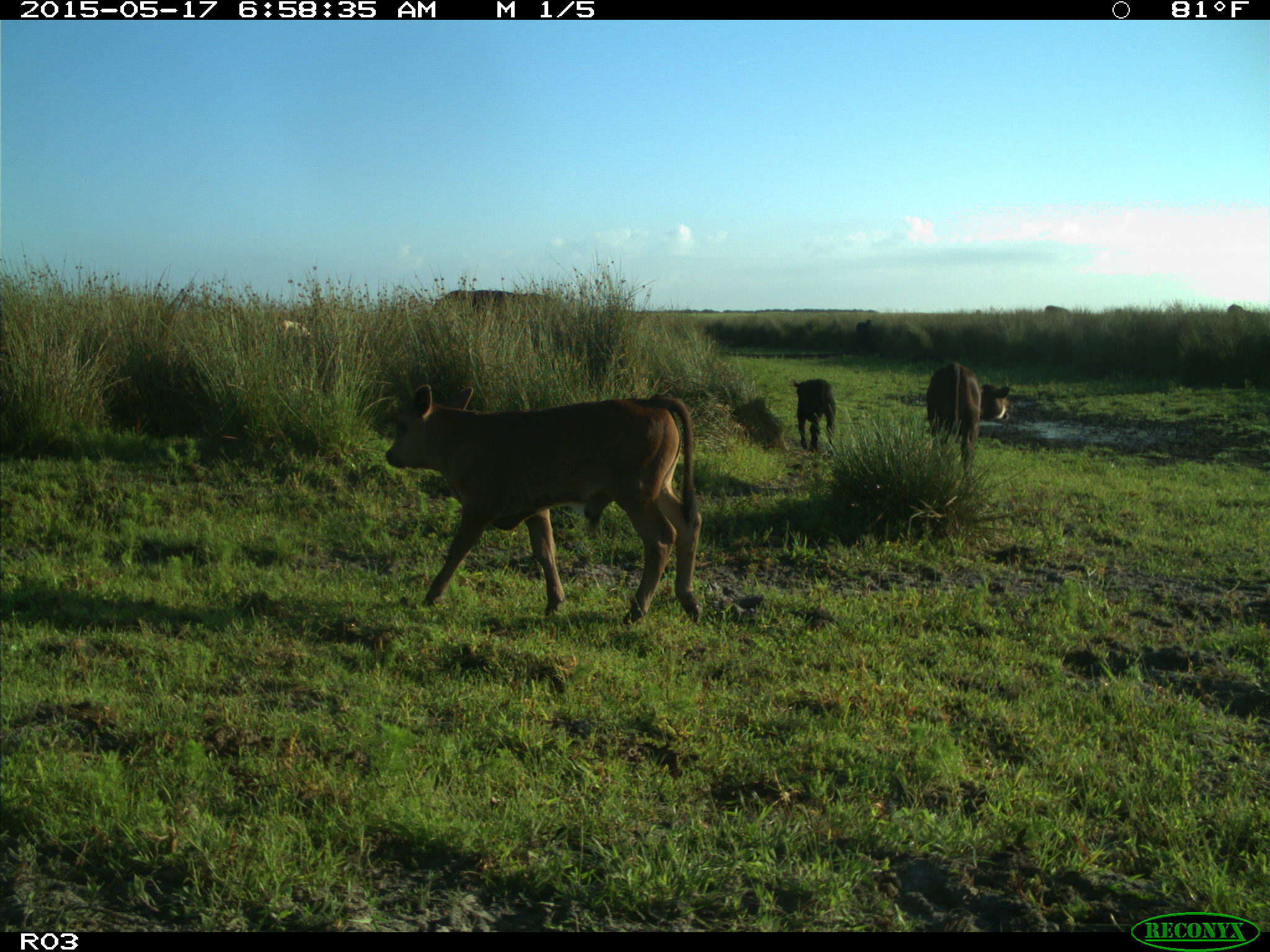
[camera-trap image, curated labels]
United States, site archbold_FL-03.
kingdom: Animalia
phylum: Chordata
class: Mammalia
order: Artiodactyla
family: Bovidae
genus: Bos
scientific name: Bos taurus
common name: domestic cow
Bos taurus (domestic cow).